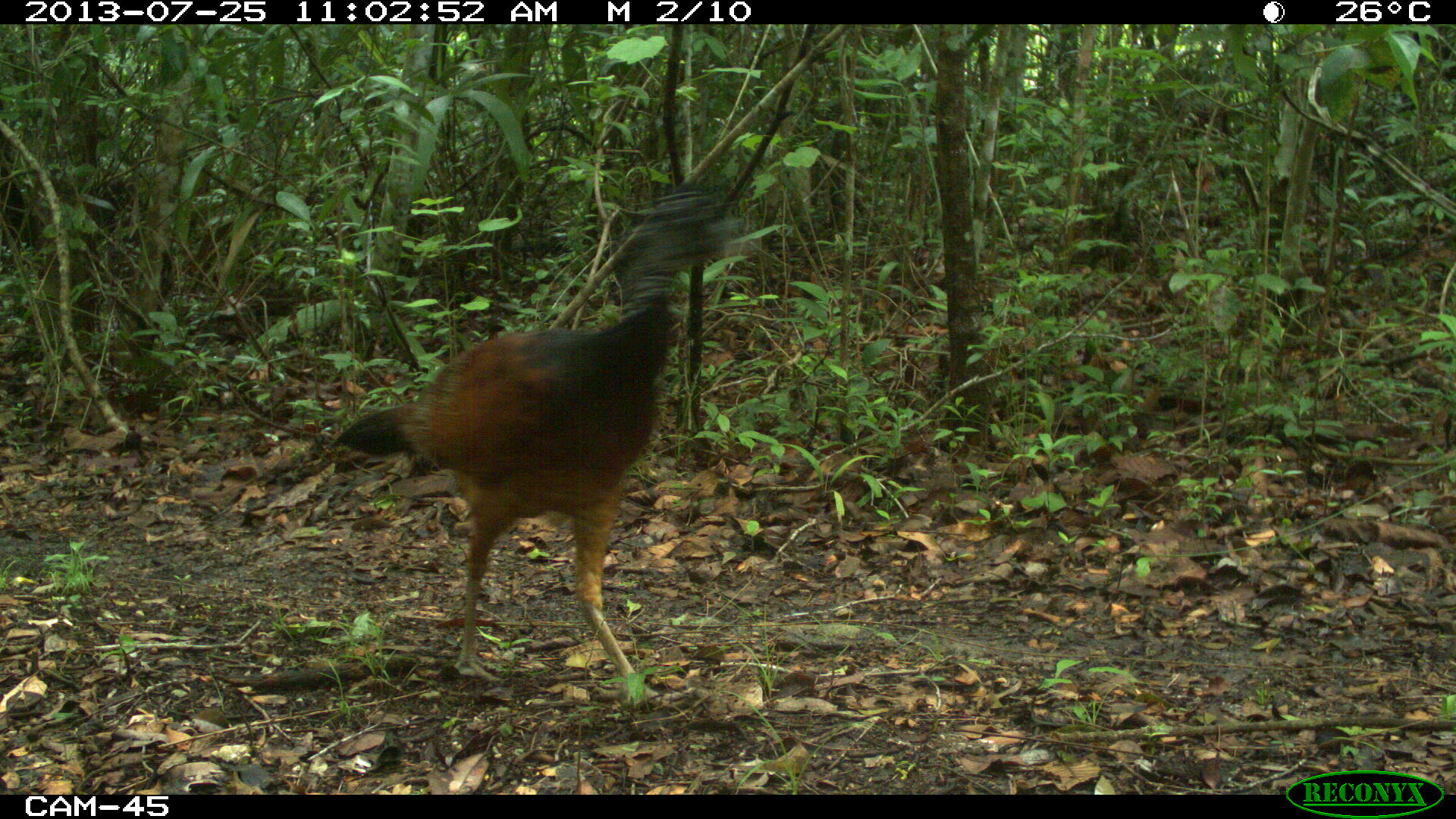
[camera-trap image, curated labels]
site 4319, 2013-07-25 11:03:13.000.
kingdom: Animalia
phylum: Chordata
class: Aves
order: Galliformes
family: Cracidae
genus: Crax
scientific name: Crax rubra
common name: great curassow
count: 2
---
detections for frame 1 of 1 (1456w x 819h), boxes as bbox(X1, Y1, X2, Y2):
crax rubra: bbox(324, 185, 777, 708)